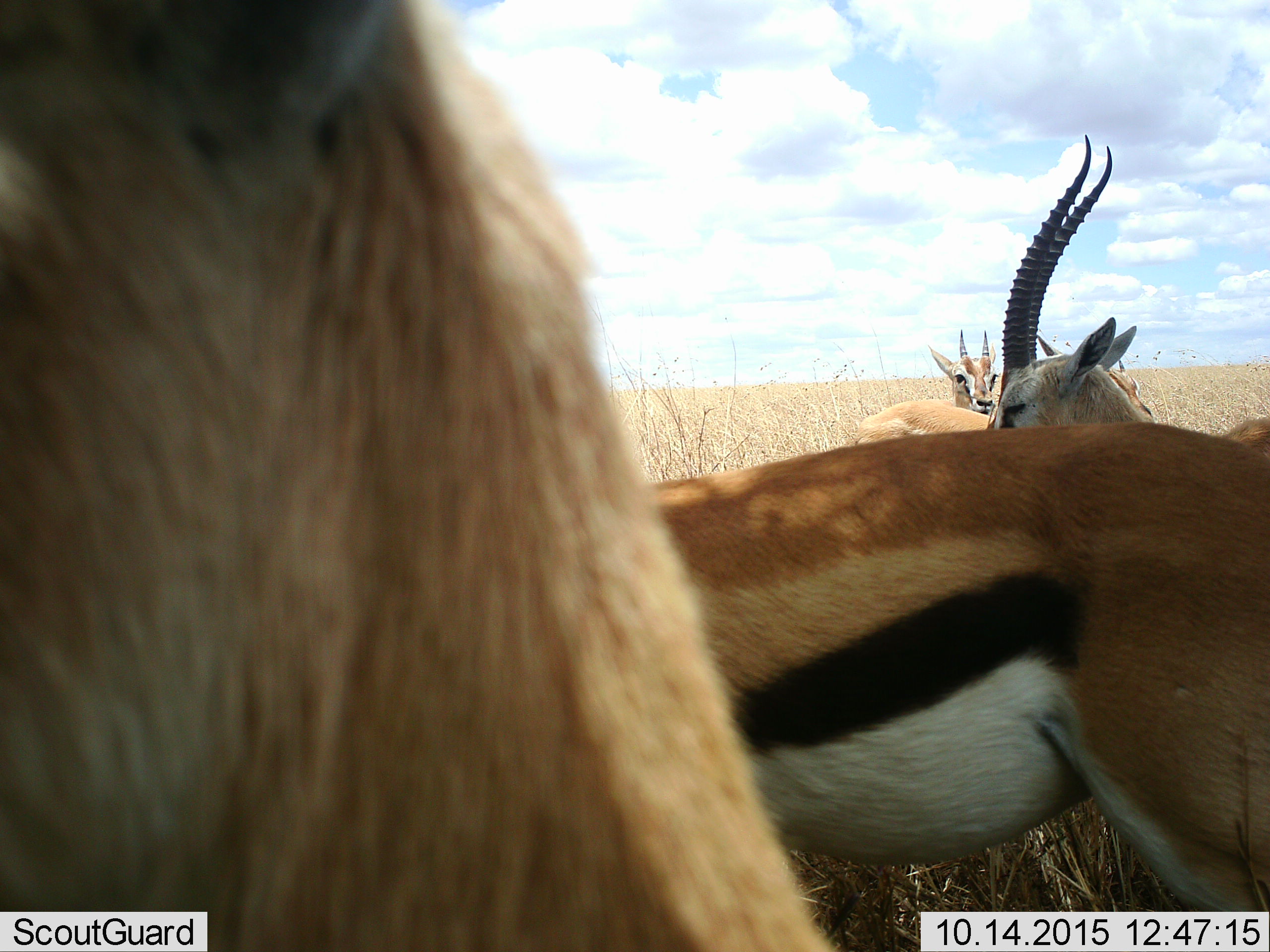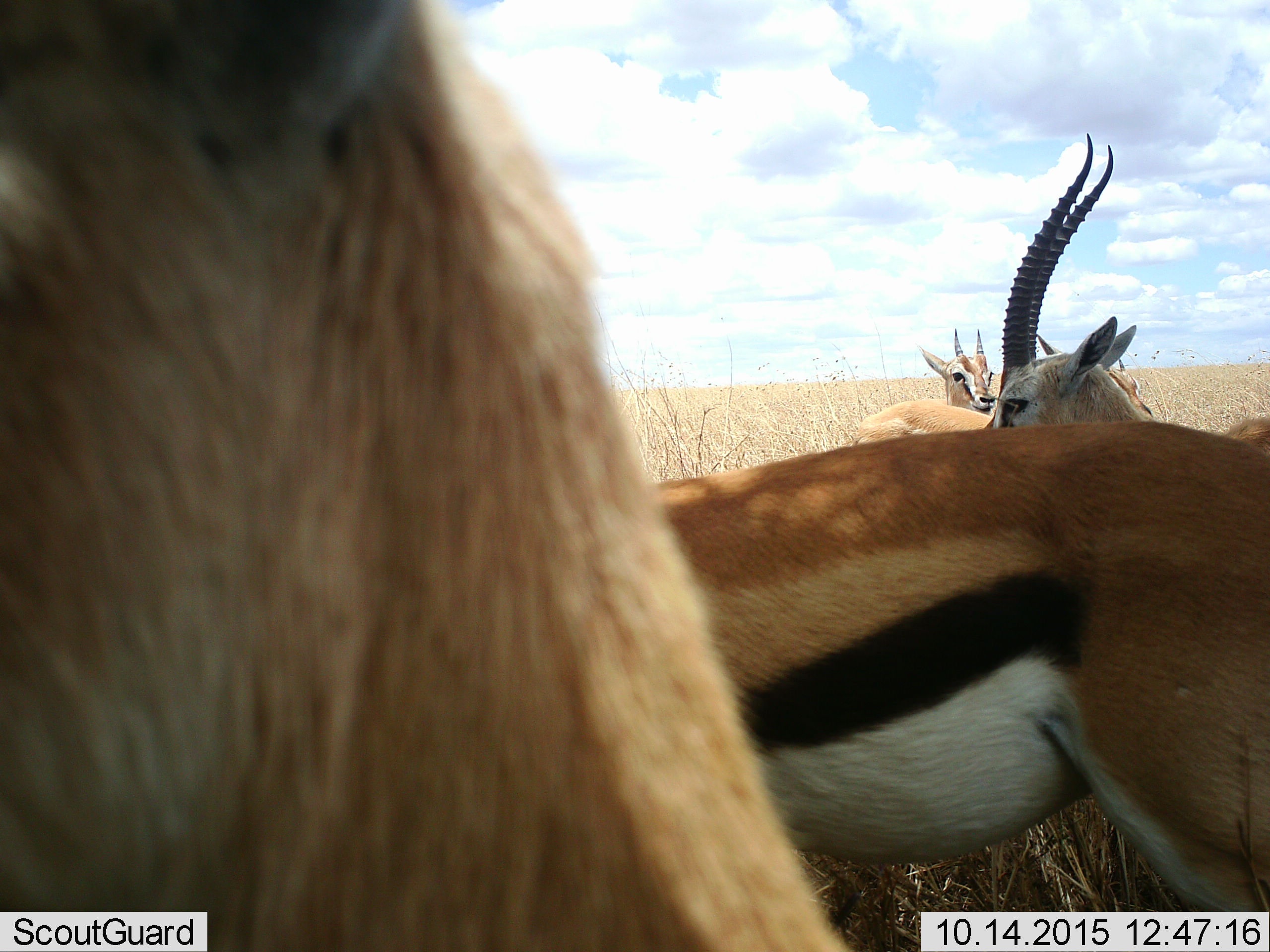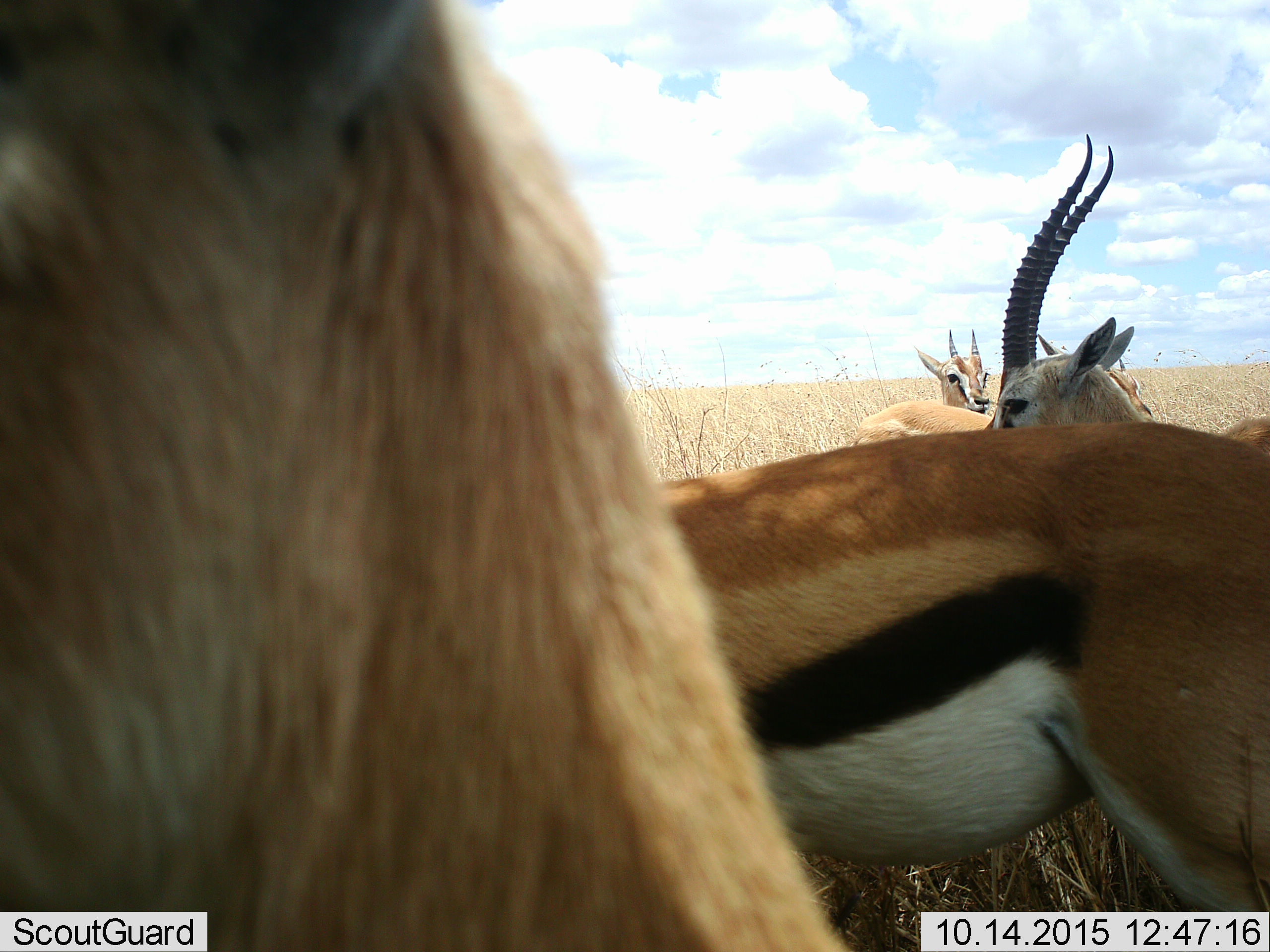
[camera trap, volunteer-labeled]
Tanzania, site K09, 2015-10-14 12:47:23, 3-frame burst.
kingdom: Animalia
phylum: Chordata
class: Mammalia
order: Artiodactyla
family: Bovidae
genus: Eudorcas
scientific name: Eudorcas thomsonii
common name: thomson's gazelle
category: gazellethomsons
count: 5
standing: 60%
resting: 0%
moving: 20%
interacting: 20%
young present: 20%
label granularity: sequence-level